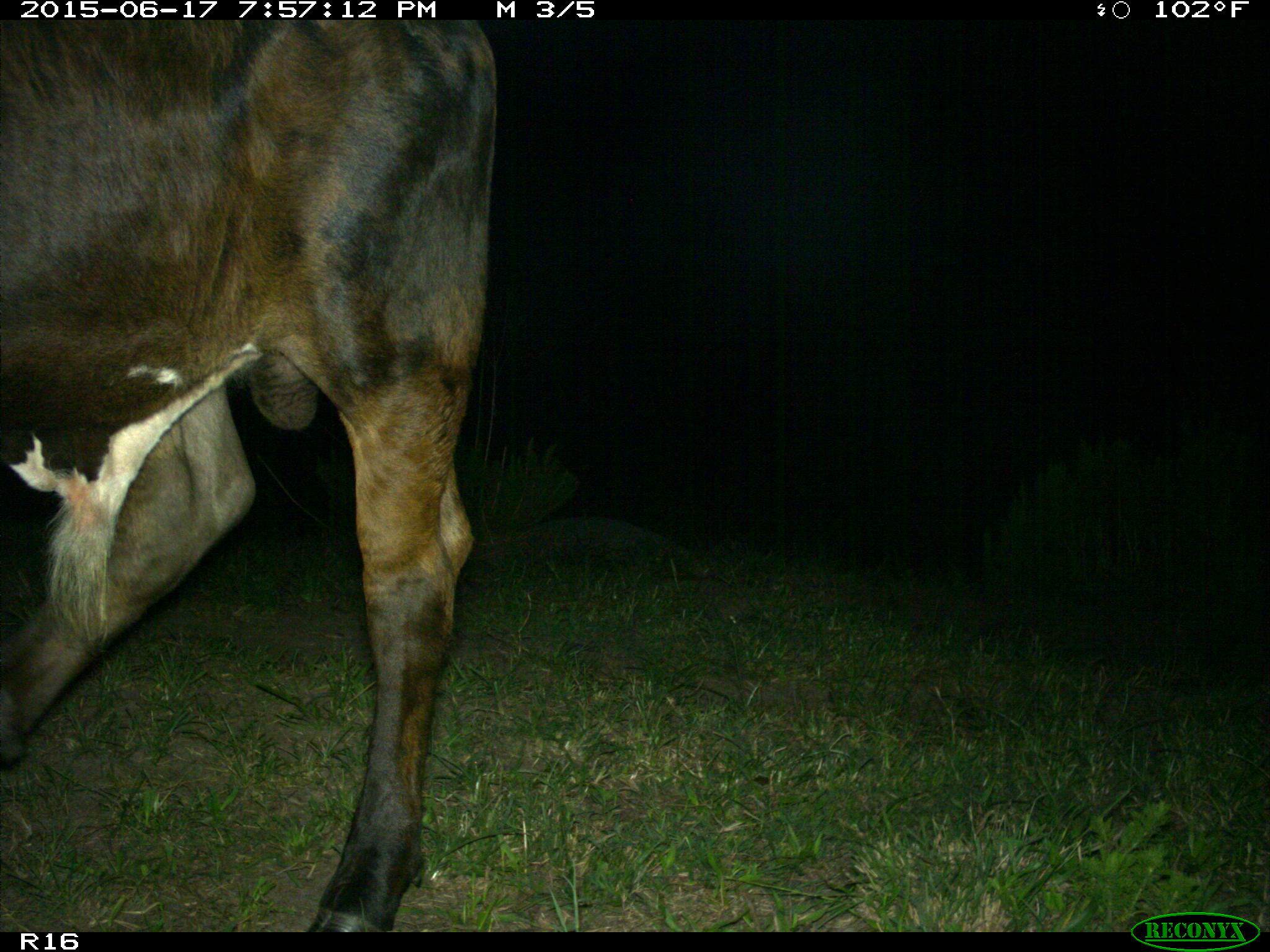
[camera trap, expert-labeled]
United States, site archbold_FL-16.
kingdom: Animalia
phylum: Chordata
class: Mammalia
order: Artiodactyla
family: Bovidae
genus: Bos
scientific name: Bos taurus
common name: domestic cow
Bos taurus (domestic cow).